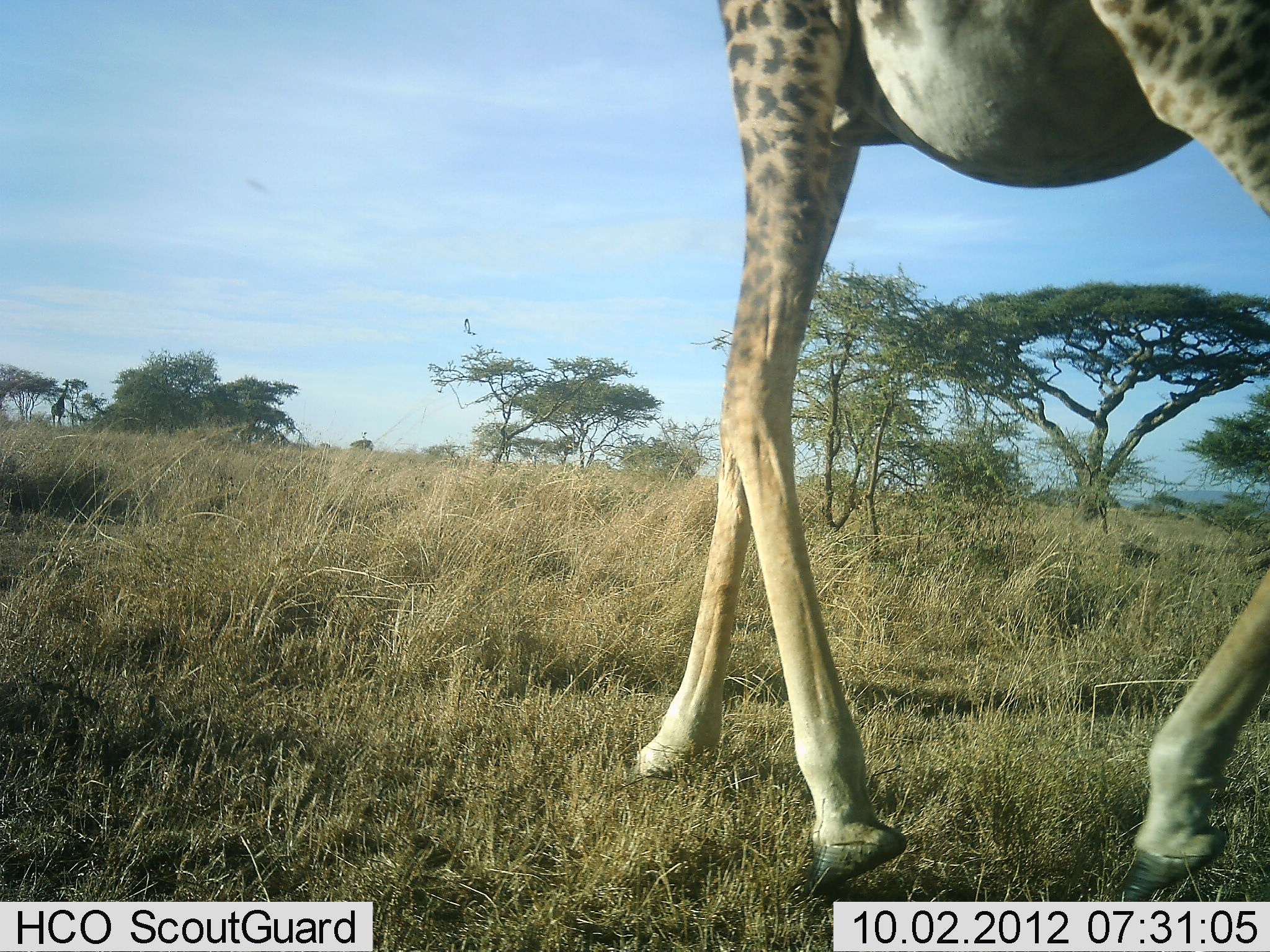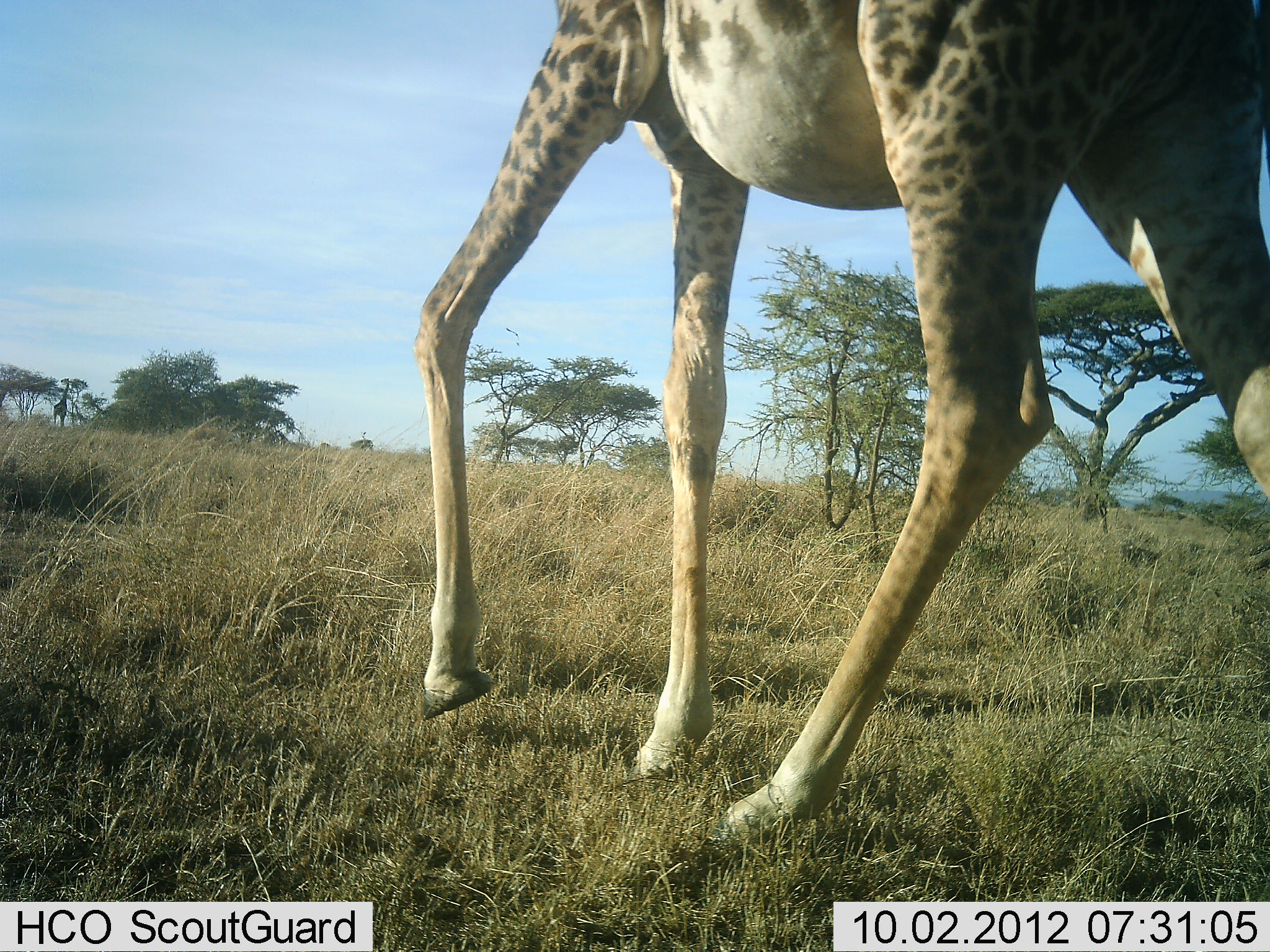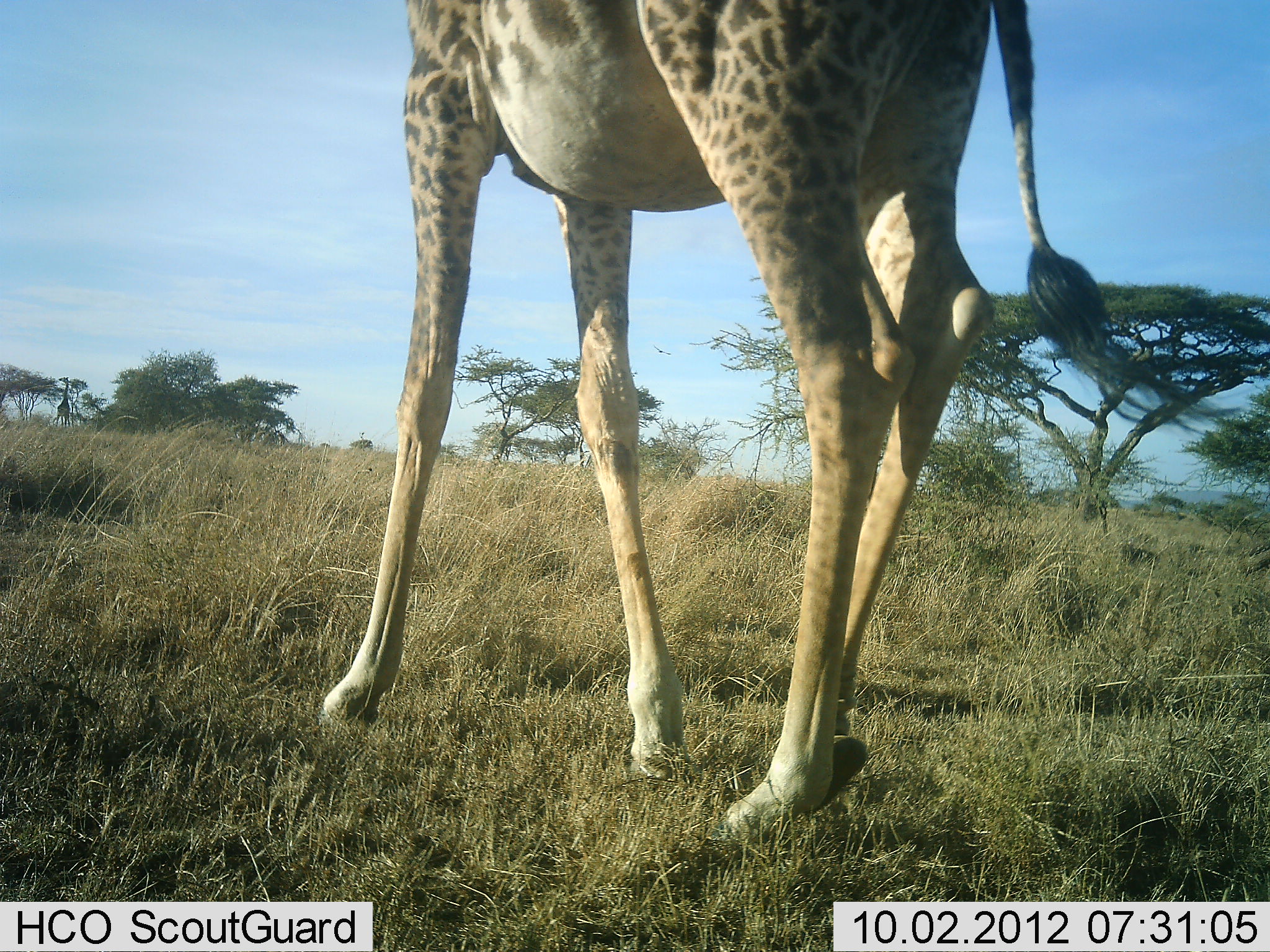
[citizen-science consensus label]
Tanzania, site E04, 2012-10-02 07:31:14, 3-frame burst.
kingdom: Animalia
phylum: Chordata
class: Mammalia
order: Artiodactyla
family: Giraffidae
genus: Giraffa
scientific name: Giraffa camelopardalis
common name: giraffe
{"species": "giraffe (Giraffa camelopardalis)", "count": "1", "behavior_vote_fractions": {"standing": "9%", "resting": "0%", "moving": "100%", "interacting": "0%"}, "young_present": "0%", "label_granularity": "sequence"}